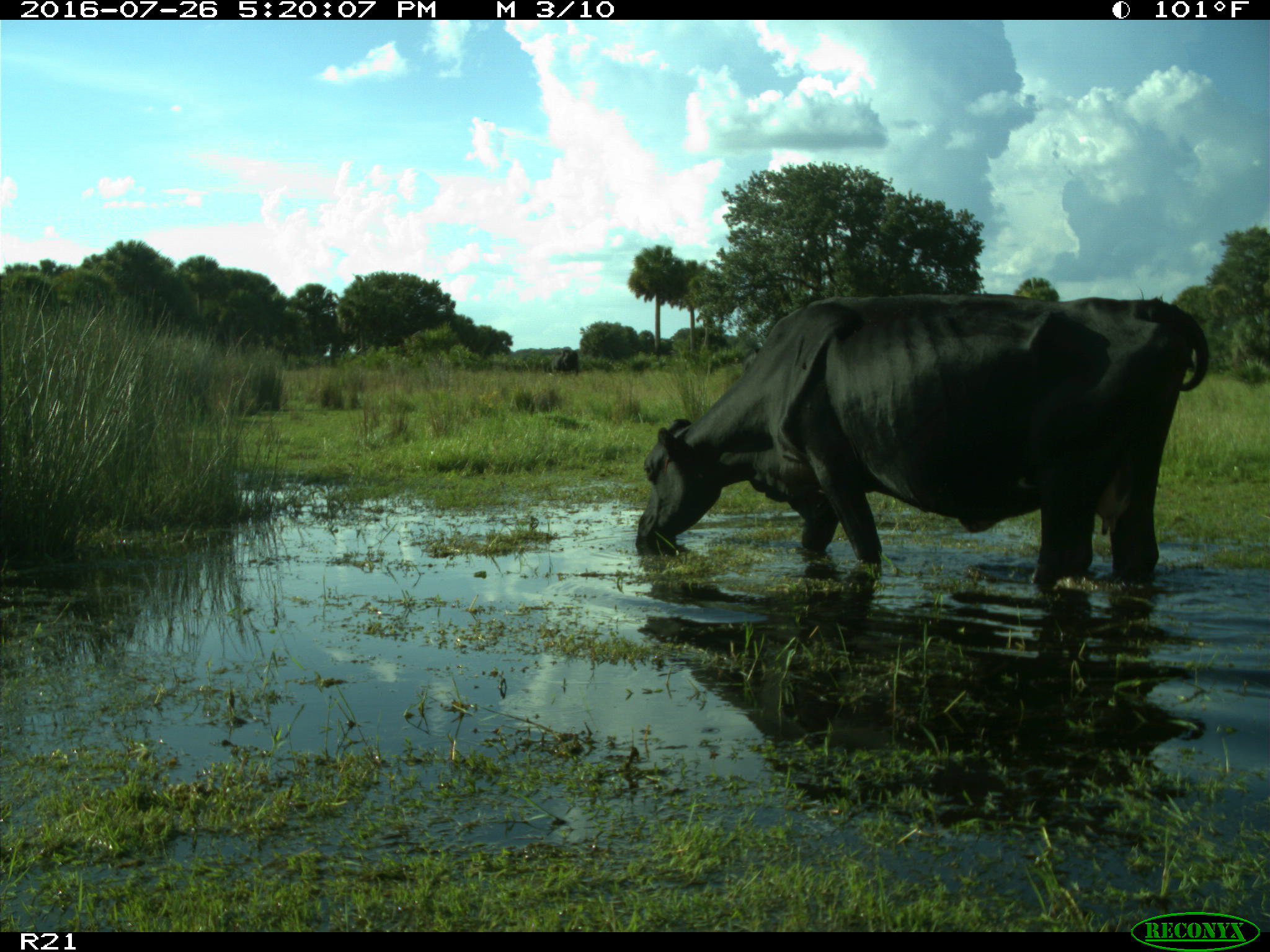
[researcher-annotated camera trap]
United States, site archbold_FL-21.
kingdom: Animalia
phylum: Chordata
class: Mammalia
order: Artiodactyla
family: Bovidae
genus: Bos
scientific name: Bos taurus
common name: domestic cow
Bos taurus (domestic cow).